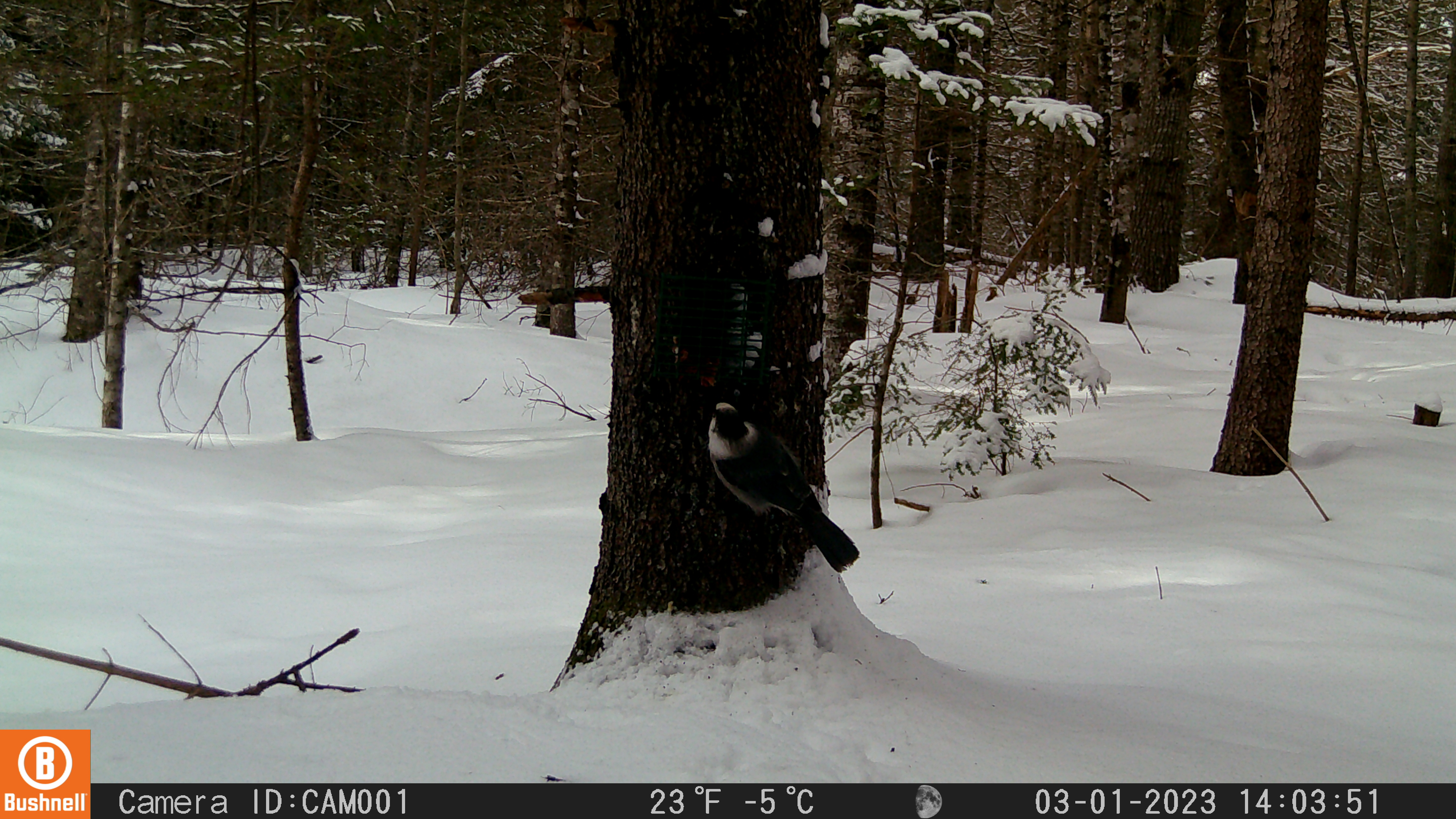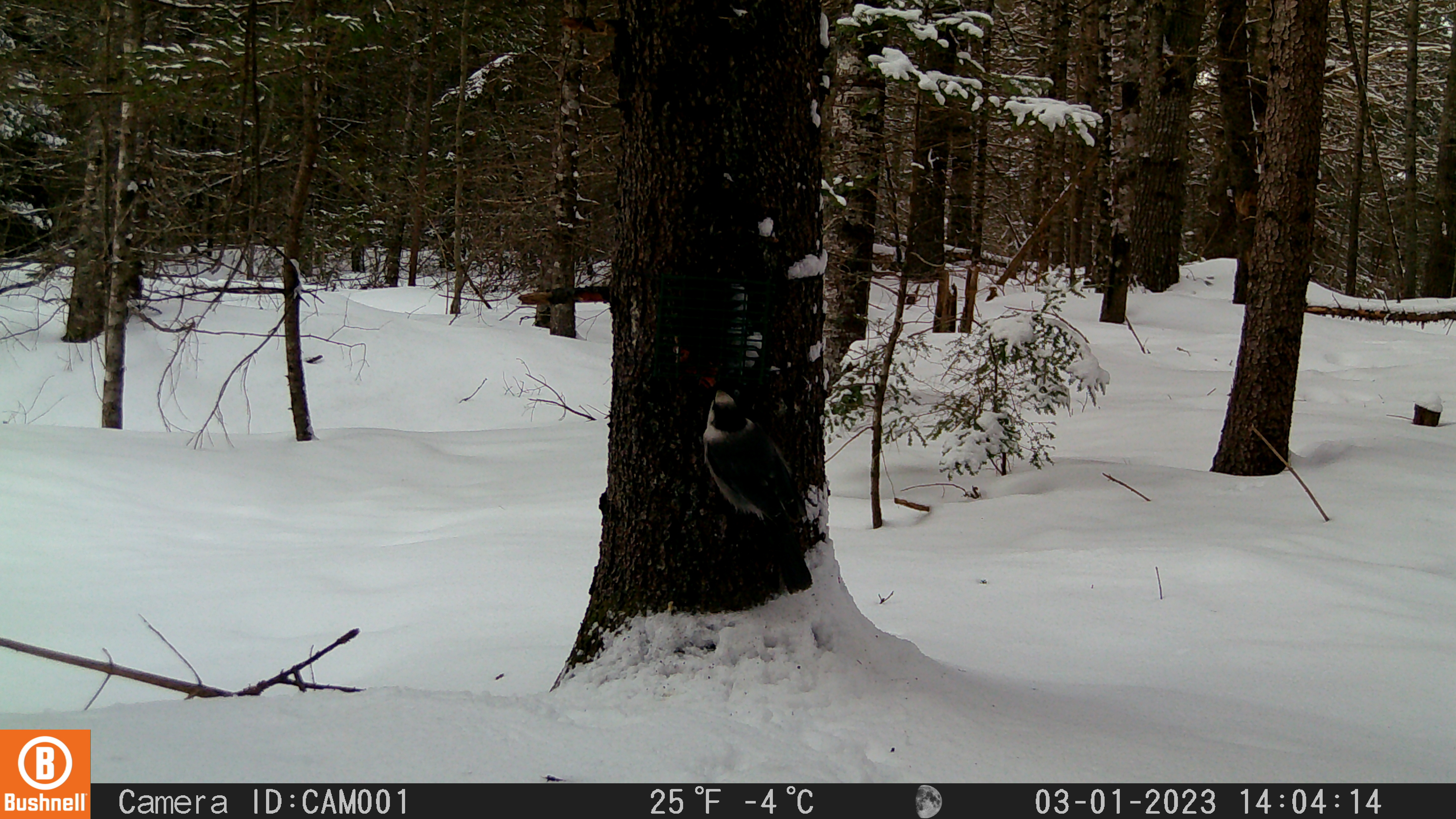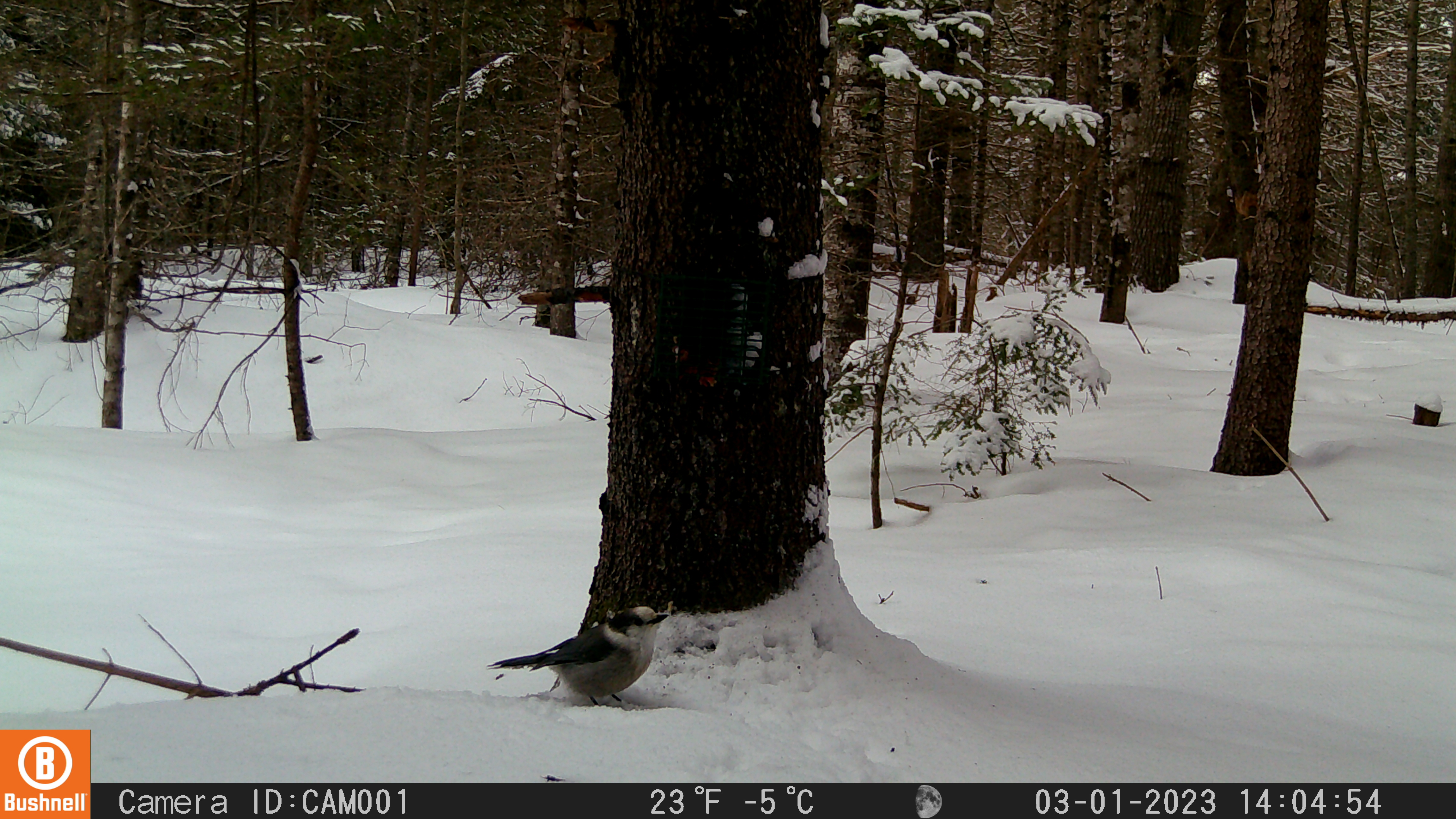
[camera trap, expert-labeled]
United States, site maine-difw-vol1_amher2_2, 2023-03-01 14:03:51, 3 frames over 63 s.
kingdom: Animalia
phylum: Chordata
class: Aves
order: Passeriformes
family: Corvidae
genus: Perisoreus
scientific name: Perisoreus canadensis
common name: canada jay